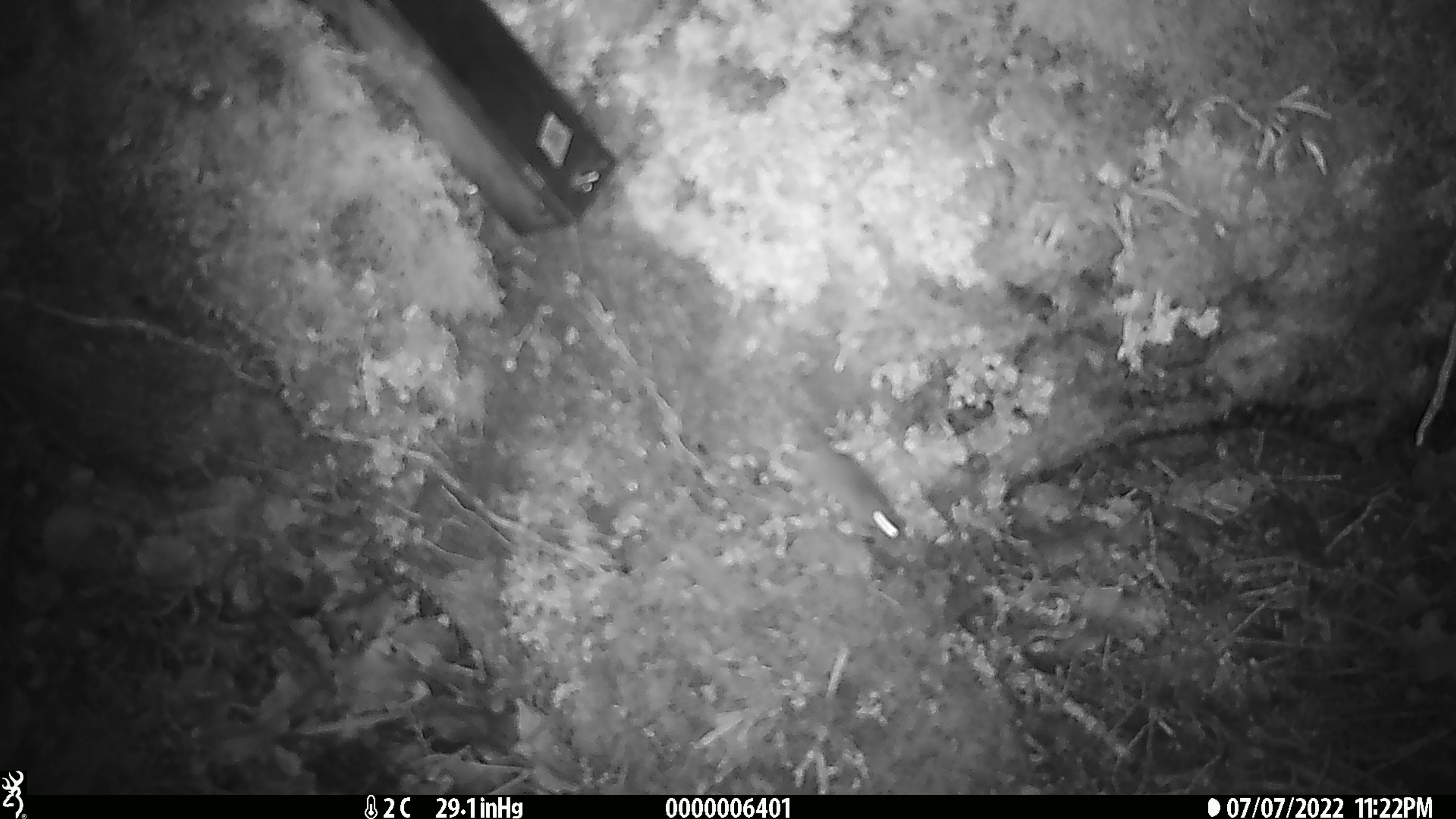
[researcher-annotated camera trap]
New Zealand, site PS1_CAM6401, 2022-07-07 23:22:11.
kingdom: Animalia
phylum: Chordata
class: Mammalia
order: Rodentia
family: Muridae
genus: Mus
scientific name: Mus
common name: mouse